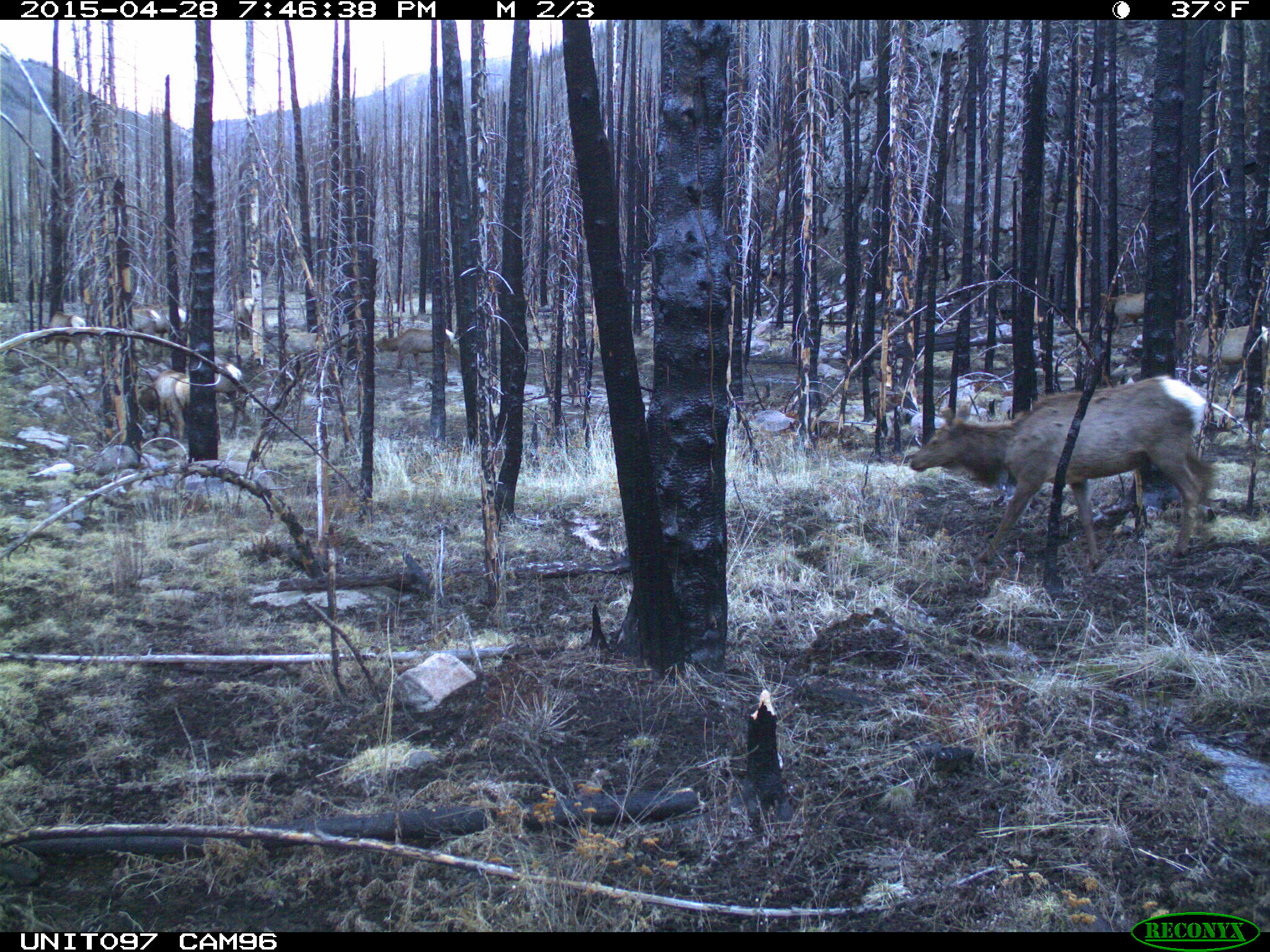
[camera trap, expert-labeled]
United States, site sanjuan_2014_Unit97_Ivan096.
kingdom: Animalia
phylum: Chordata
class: Mammalia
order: Artiodactyla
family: Cervidae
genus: Cervus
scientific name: Cervus elaphus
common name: red deer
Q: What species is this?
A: Cervus elaphus (red deer).